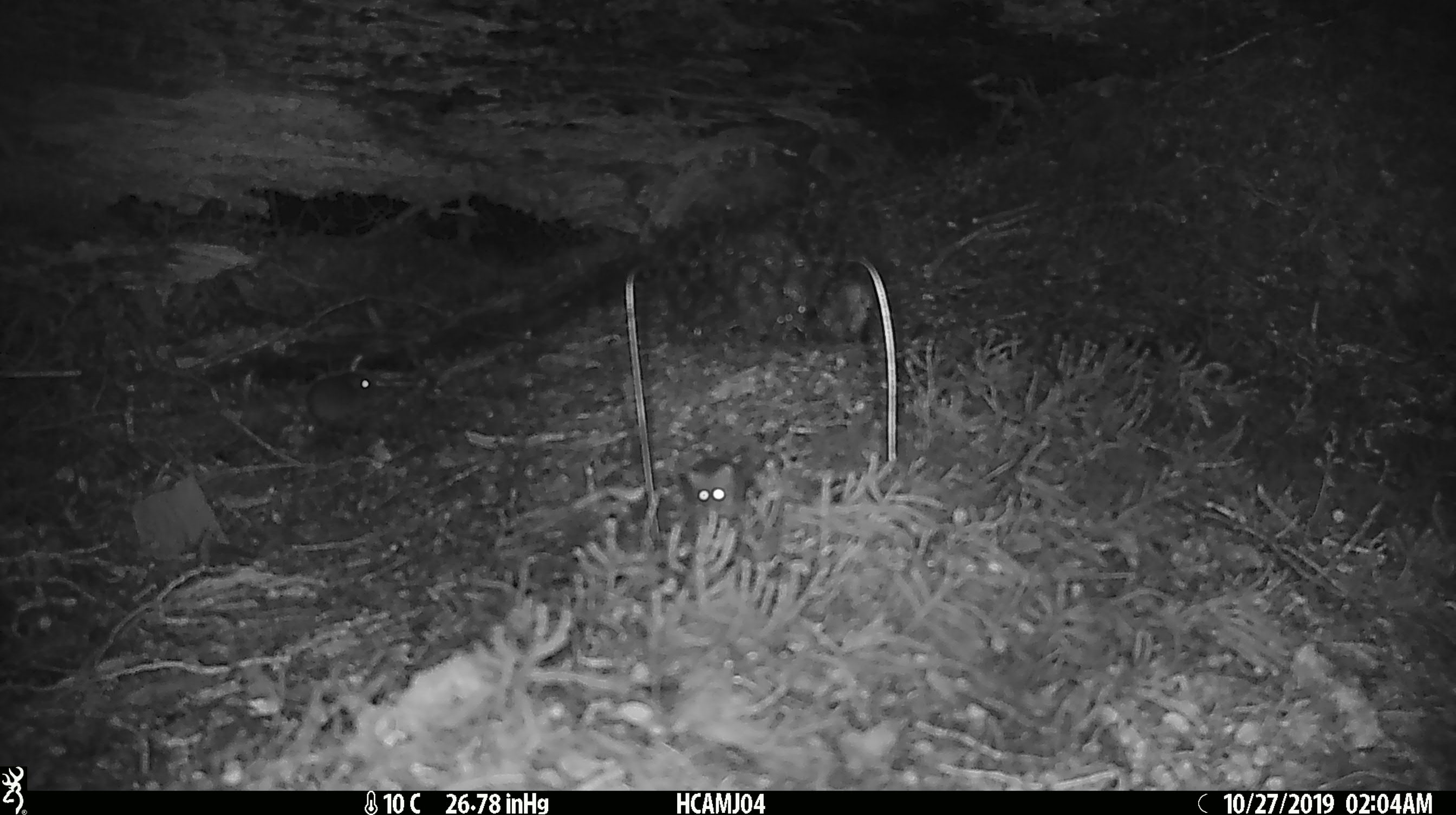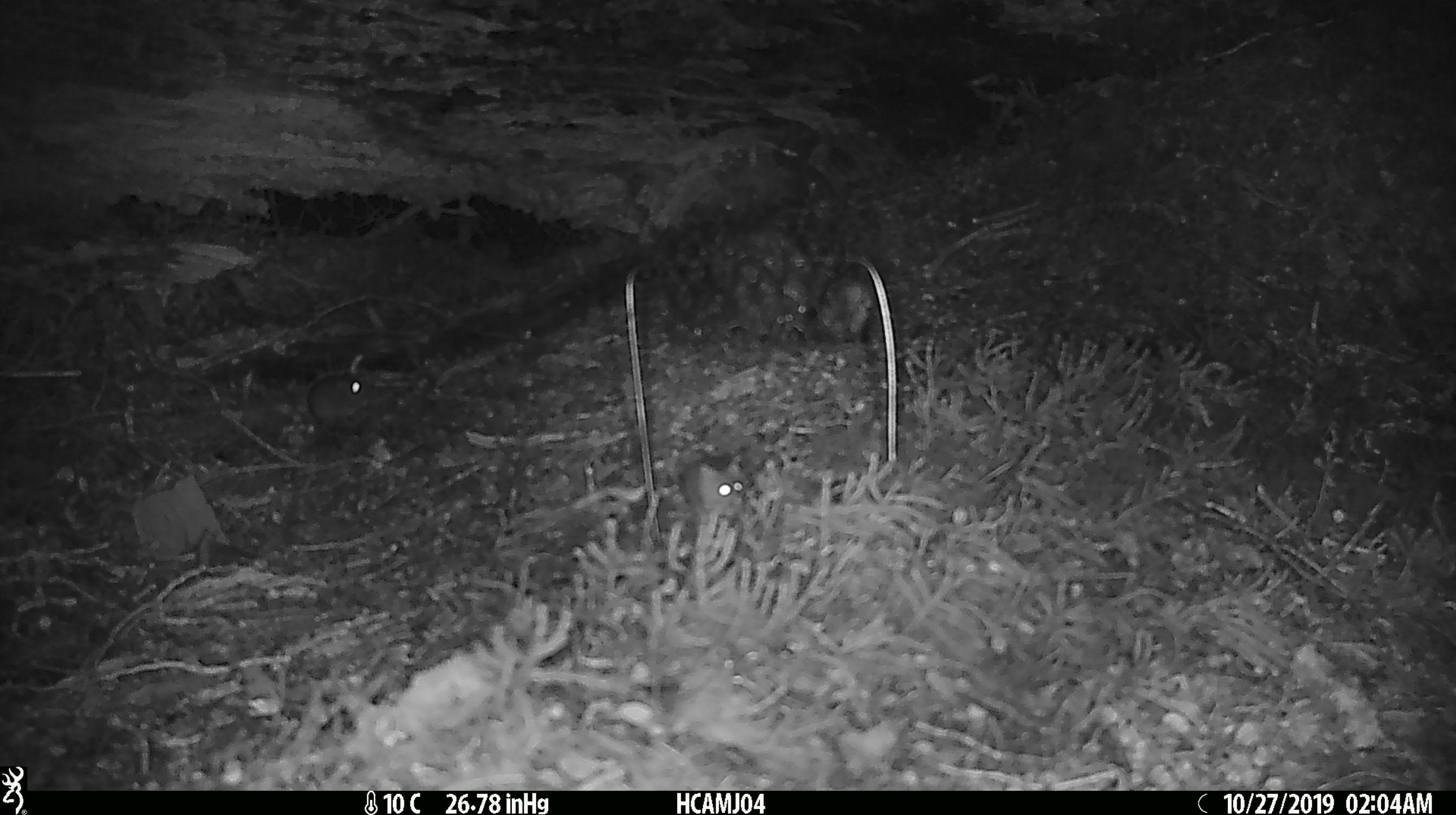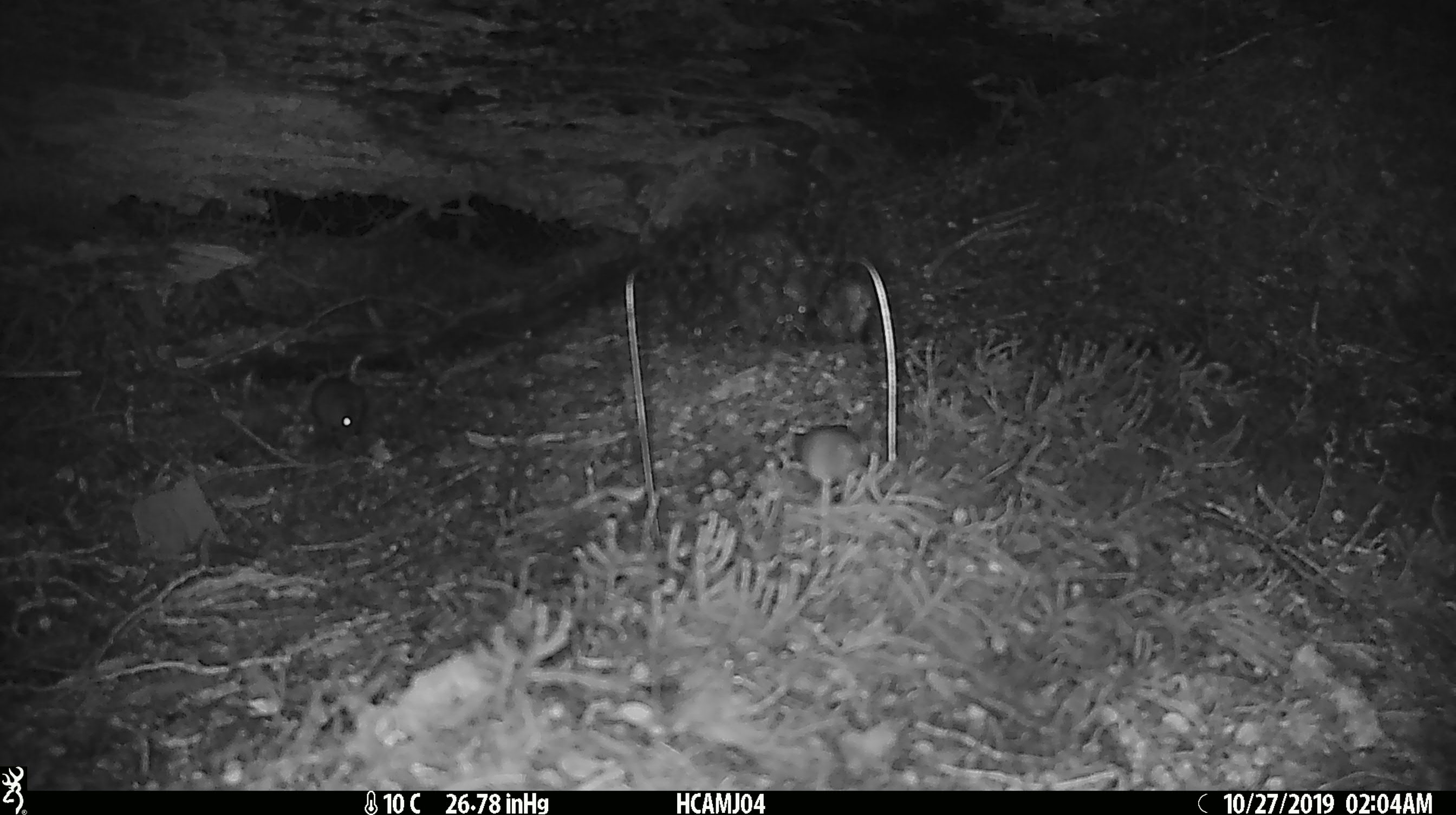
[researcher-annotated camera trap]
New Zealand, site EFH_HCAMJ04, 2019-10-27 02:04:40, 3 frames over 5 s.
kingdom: Animalia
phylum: Chordata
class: Mammalia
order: Rodentia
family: Muridae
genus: Mus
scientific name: Mus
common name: mouse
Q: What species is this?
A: Mouse (Mus).